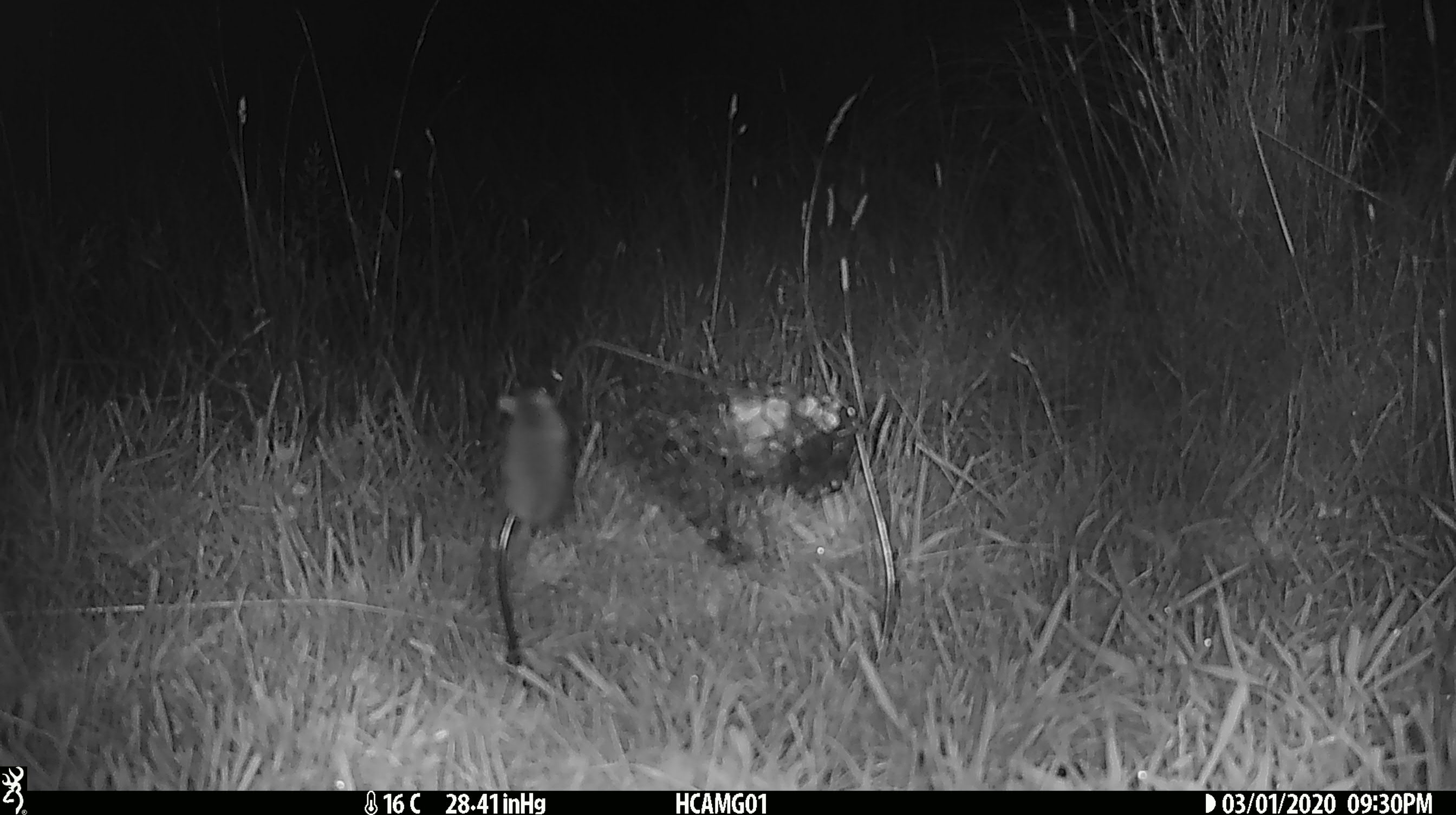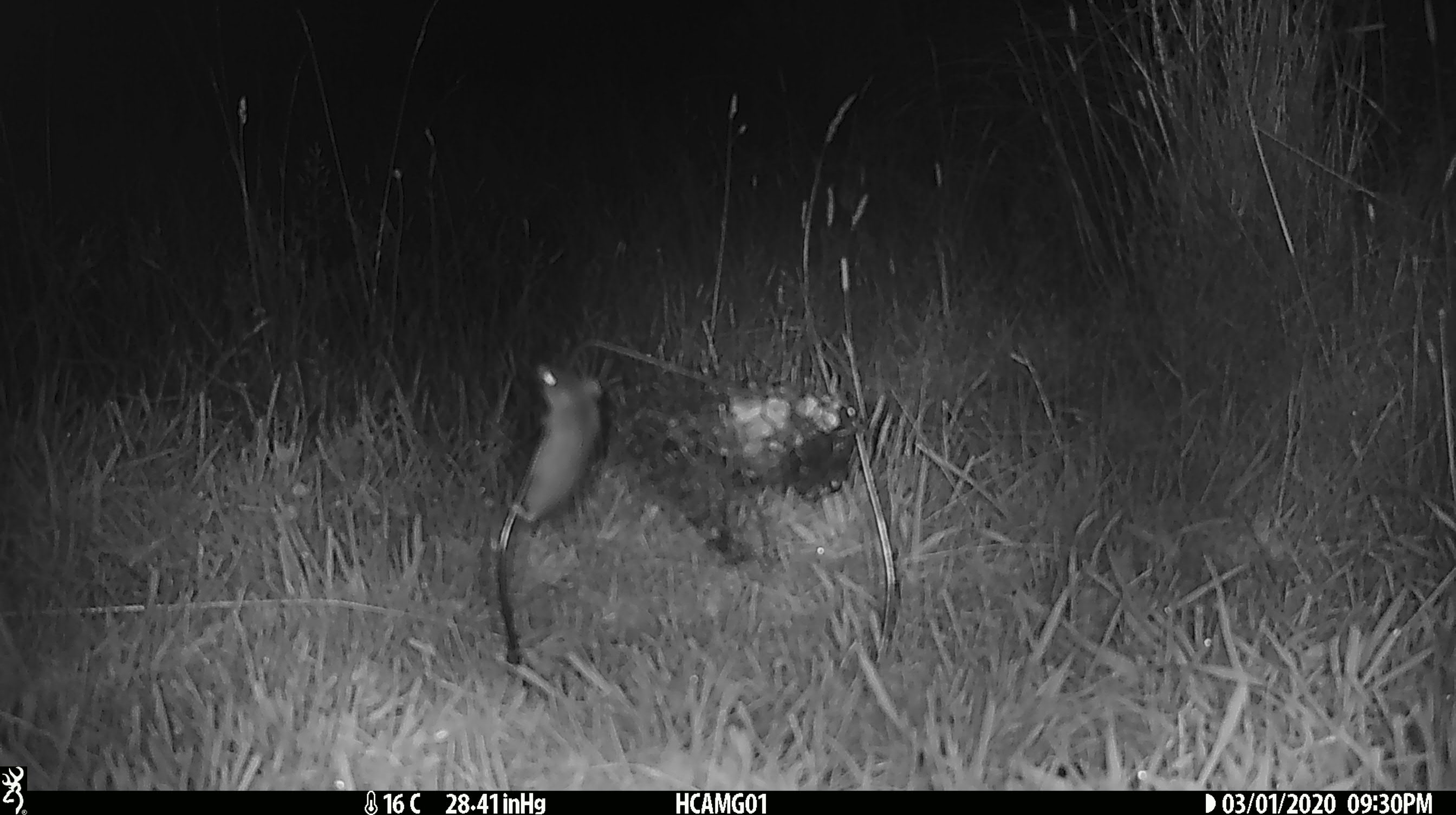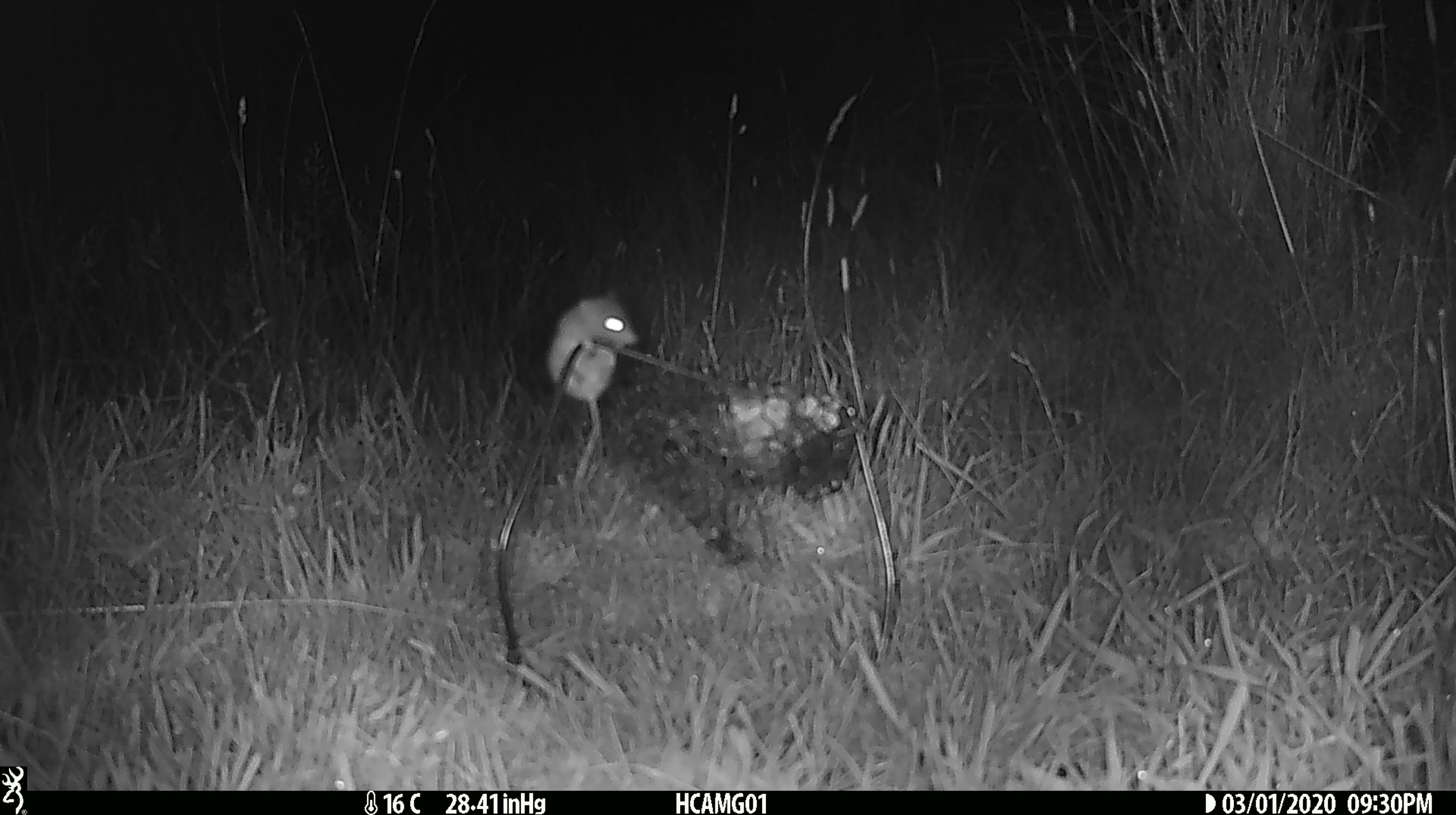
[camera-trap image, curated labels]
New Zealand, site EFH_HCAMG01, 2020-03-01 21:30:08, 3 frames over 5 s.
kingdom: Animalia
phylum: Chordata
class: Mammalia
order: Rodentia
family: Muridae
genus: Mus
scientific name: Mus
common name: mouse